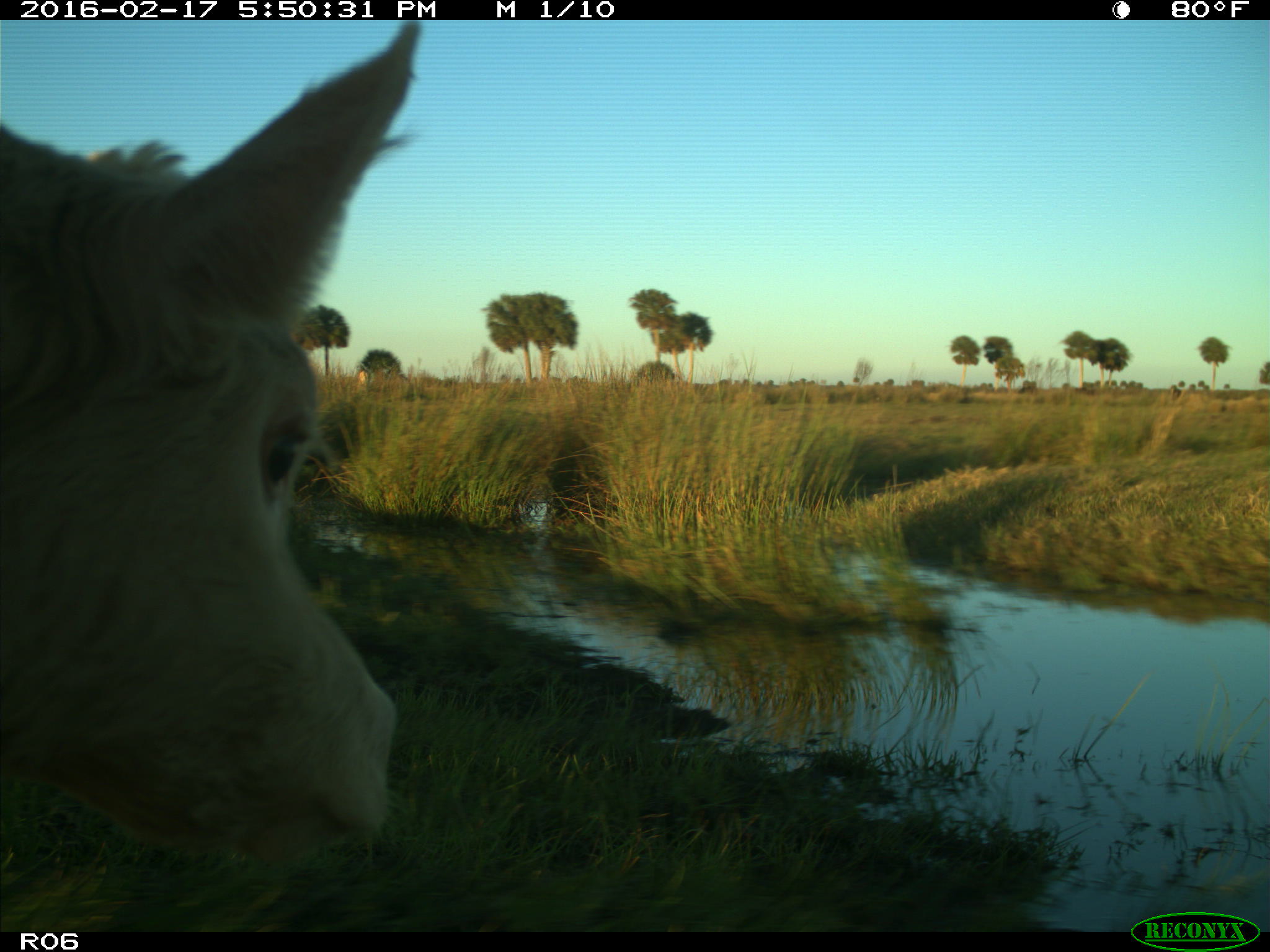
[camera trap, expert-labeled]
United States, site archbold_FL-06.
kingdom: Animalia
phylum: Chordata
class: Mammalia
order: Artiodactyla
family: Bovidae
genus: Bos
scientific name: Bos taurus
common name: domestic cow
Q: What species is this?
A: Bos taurus (domestic cow).